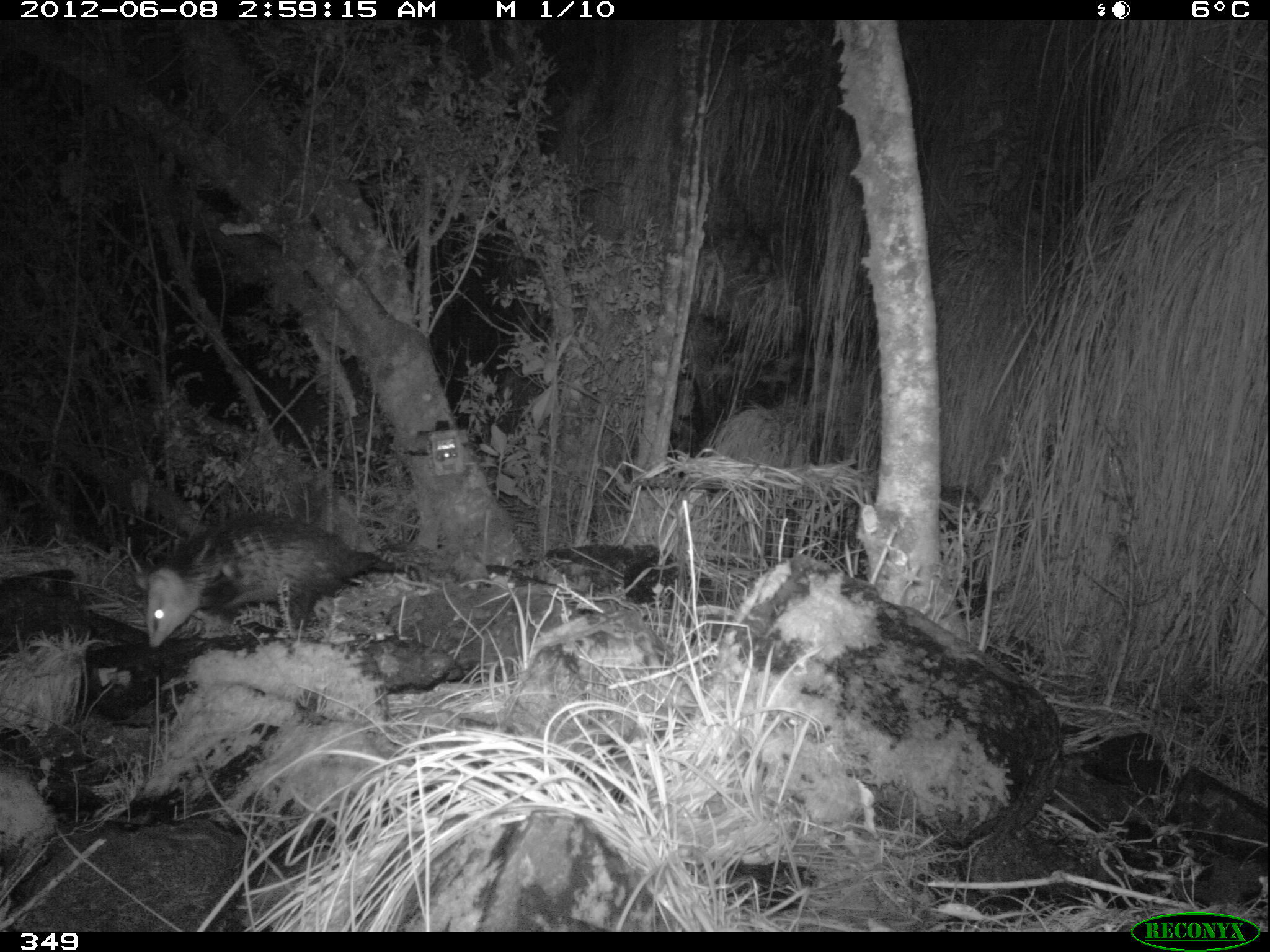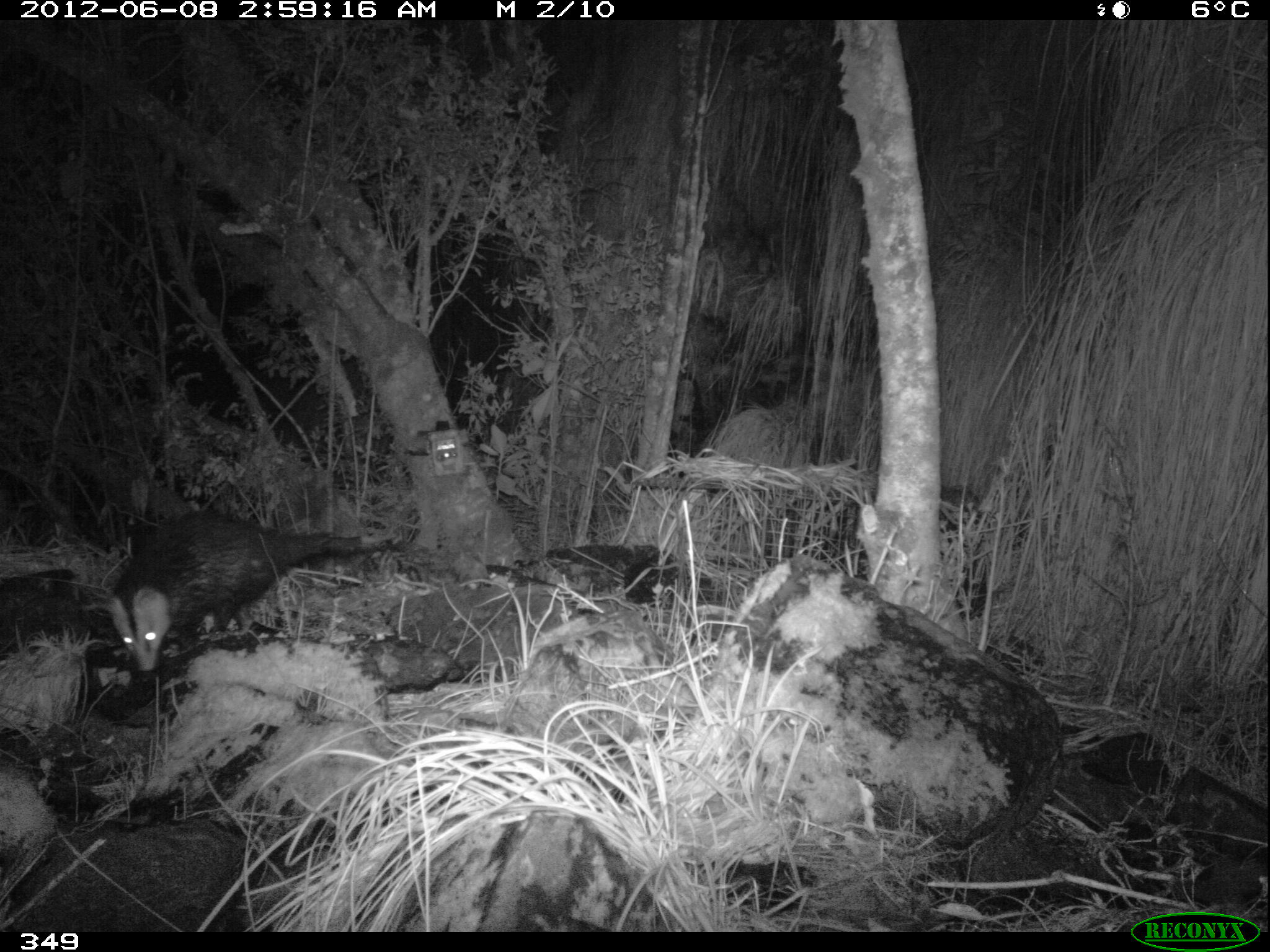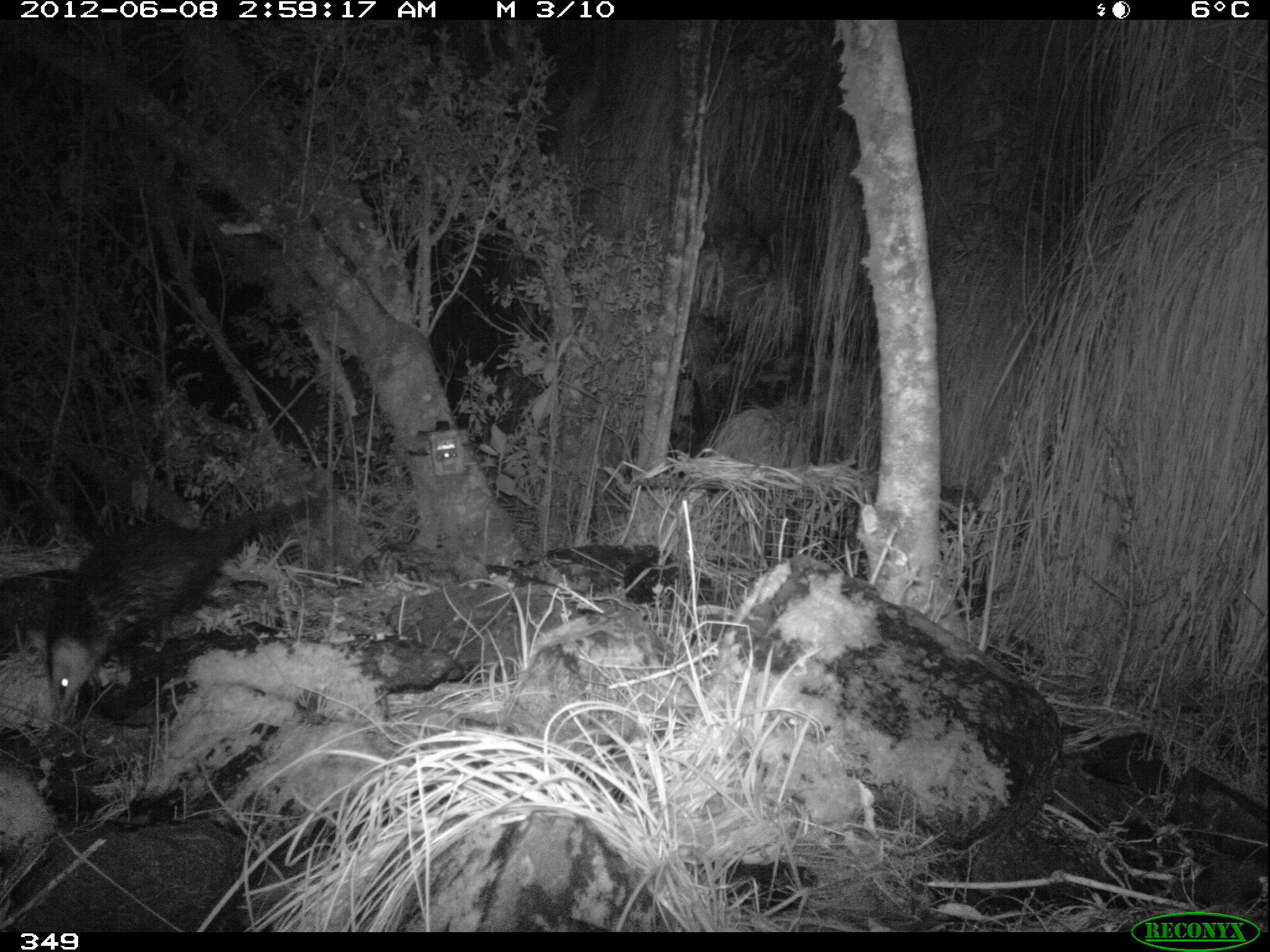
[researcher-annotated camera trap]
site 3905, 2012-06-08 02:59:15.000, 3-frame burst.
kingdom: Animalia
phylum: Chordata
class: Mammalia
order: Didelphimorphia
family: Didelphidae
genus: Didelphis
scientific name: Didelphis pernigra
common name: andean white-eared opossum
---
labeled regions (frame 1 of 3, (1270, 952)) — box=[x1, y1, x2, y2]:
didelphis pernigra: box=[132, 513, 398, 648]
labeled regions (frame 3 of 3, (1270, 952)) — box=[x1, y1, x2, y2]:
didelphis pernigra: box=[42, 489, 329, 718]